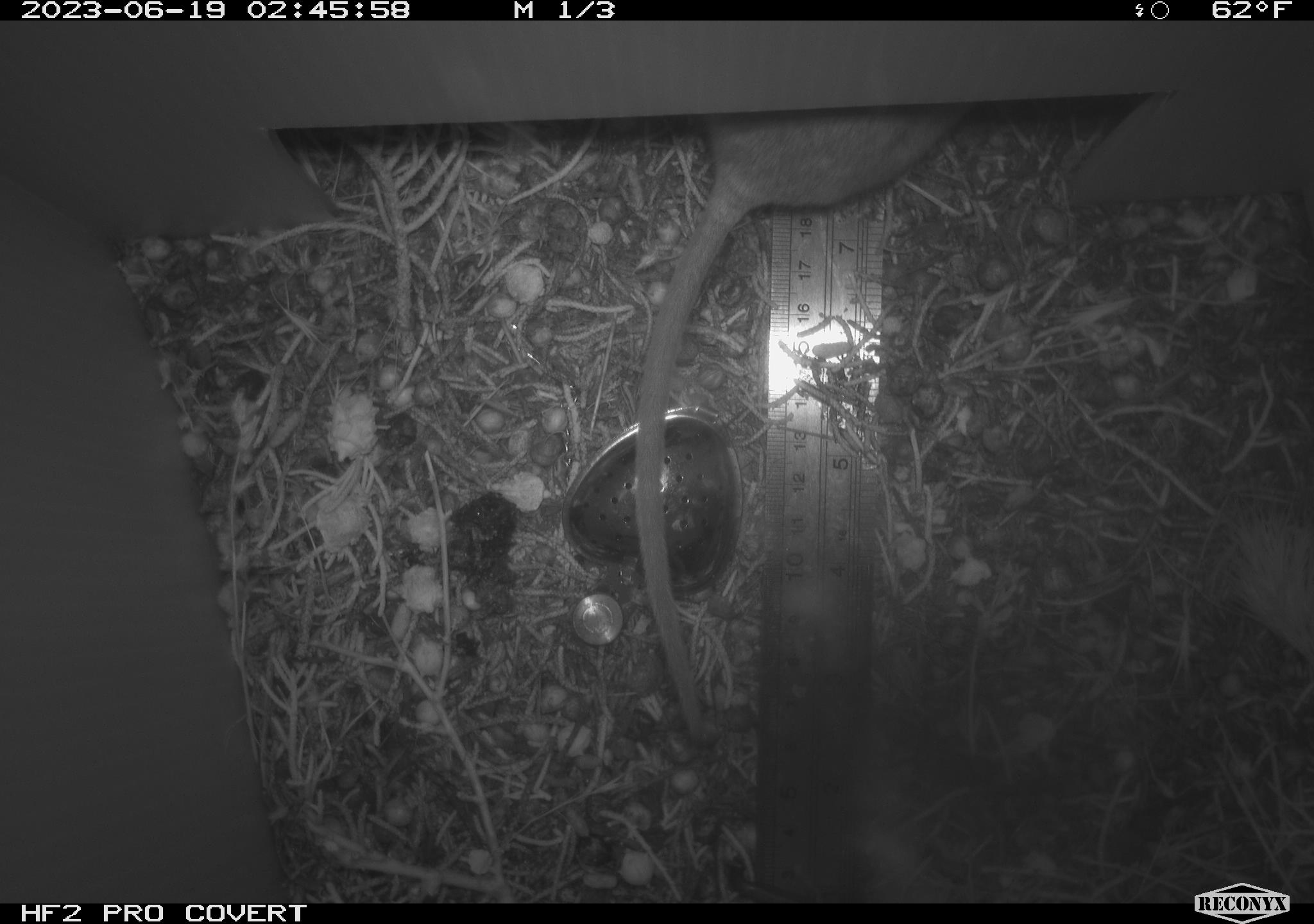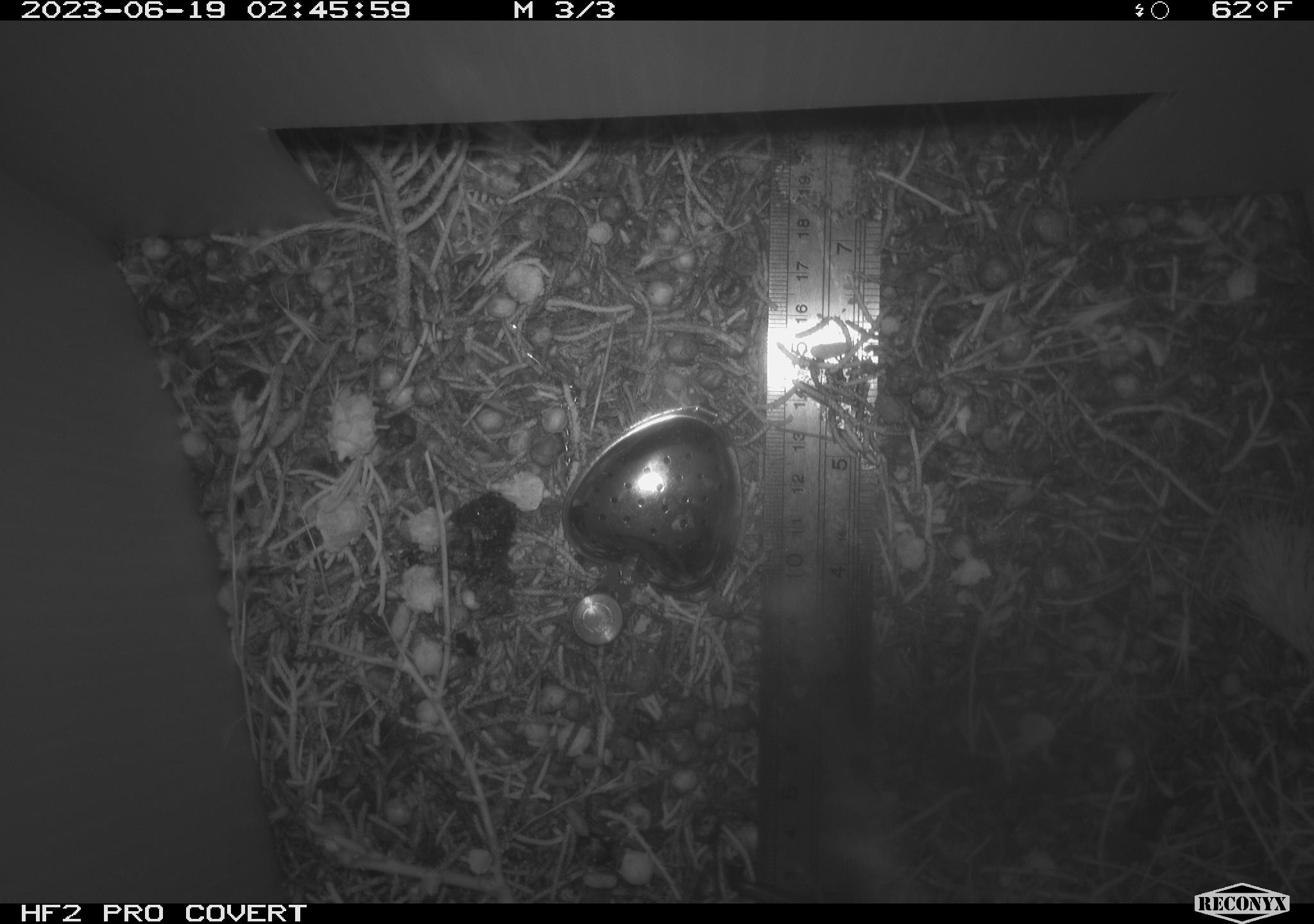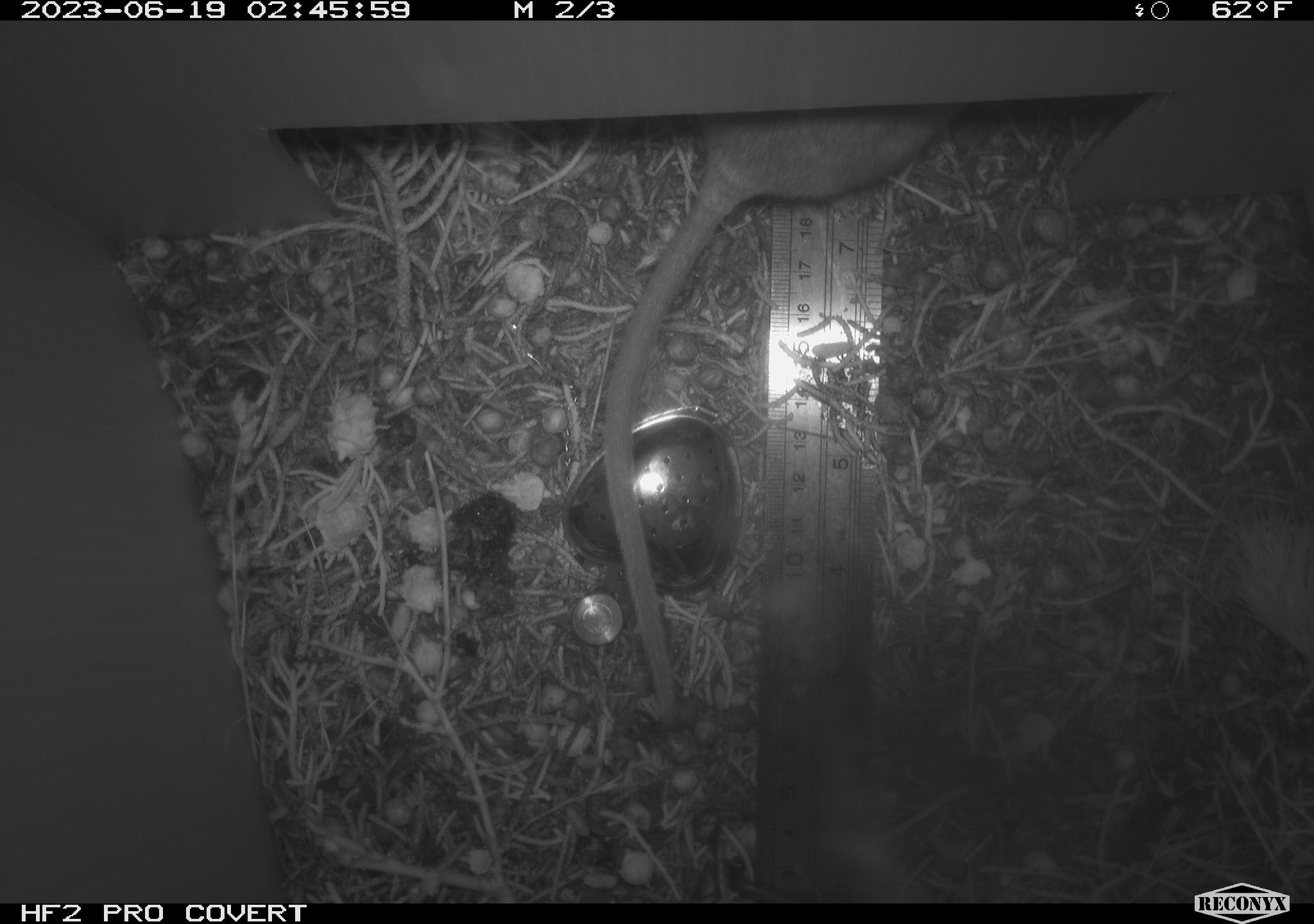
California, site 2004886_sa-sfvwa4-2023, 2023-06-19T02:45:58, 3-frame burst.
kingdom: Animalia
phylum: Chordata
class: Mammalia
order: Rodentia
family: Cricetidae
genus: Neotoma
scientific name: Neotoma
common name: pack rat or woodrat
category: neotoma species